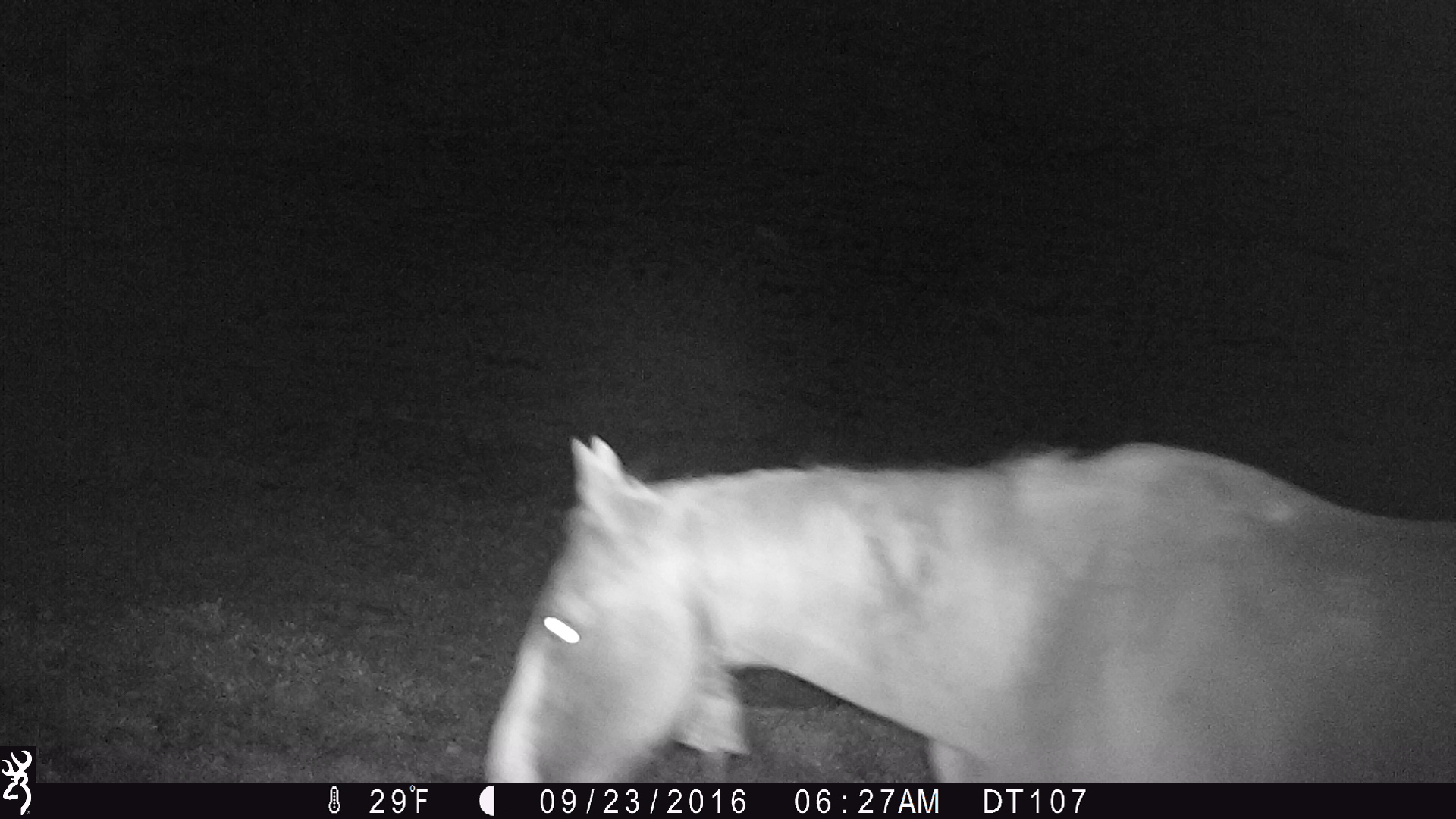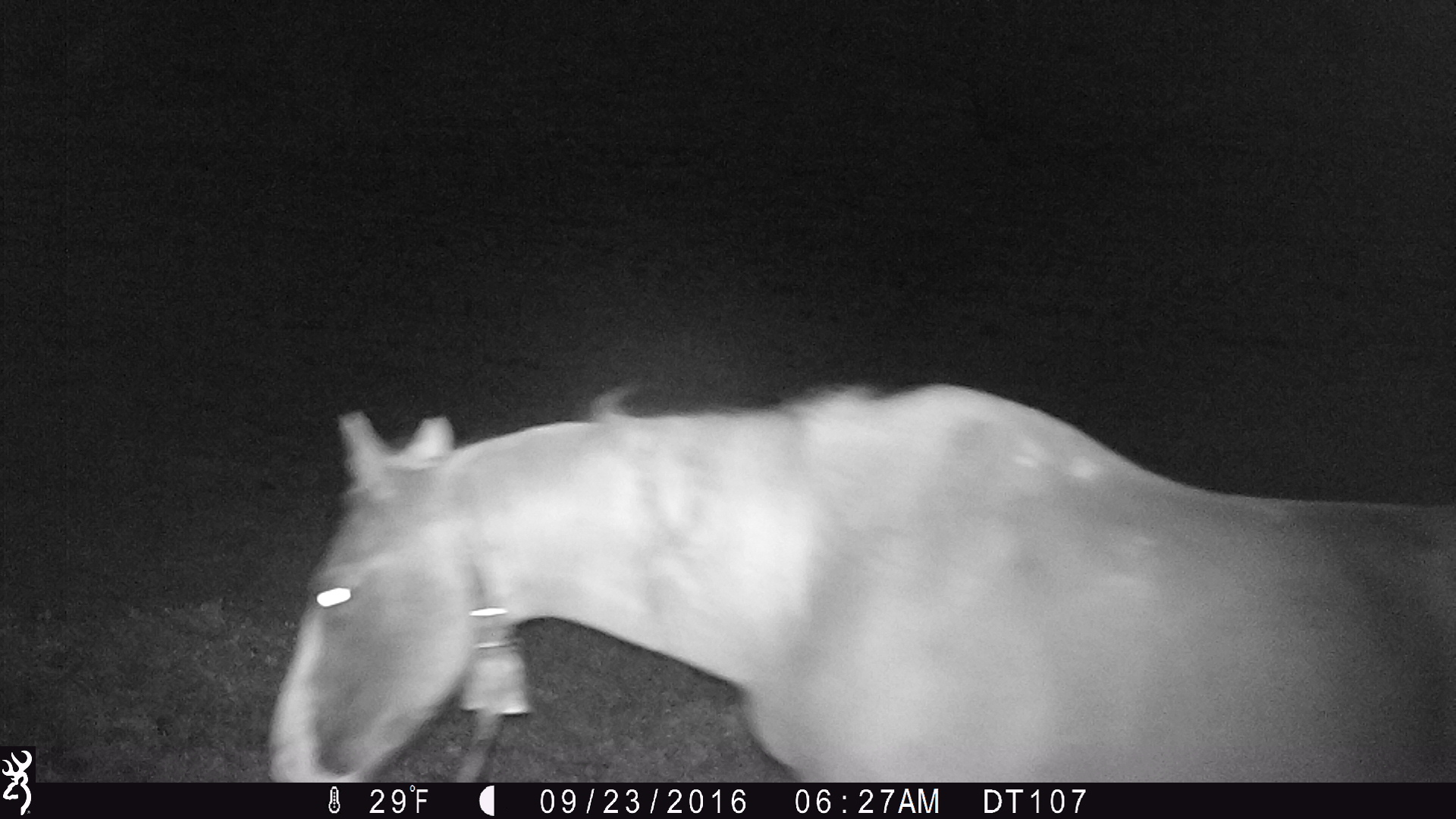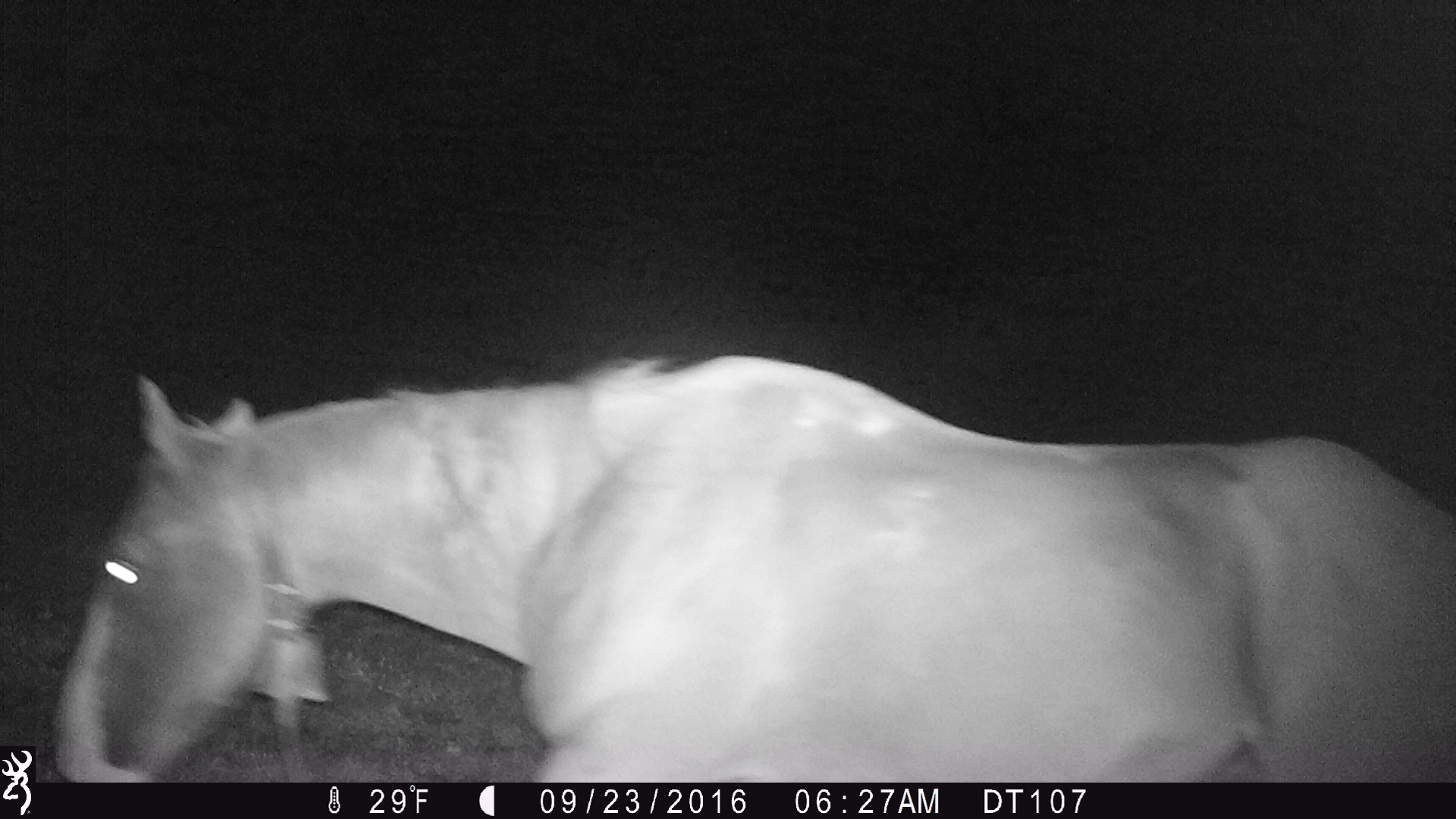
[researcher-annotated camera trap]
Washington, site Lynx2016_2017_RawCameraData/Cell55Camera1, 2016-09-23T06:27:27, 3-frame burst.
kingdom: Animalia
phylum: Chordata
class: Mammalia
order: Perissodactyla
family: Equidae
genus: Equus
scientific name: Equus caballus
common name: domestic horse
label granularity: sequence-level